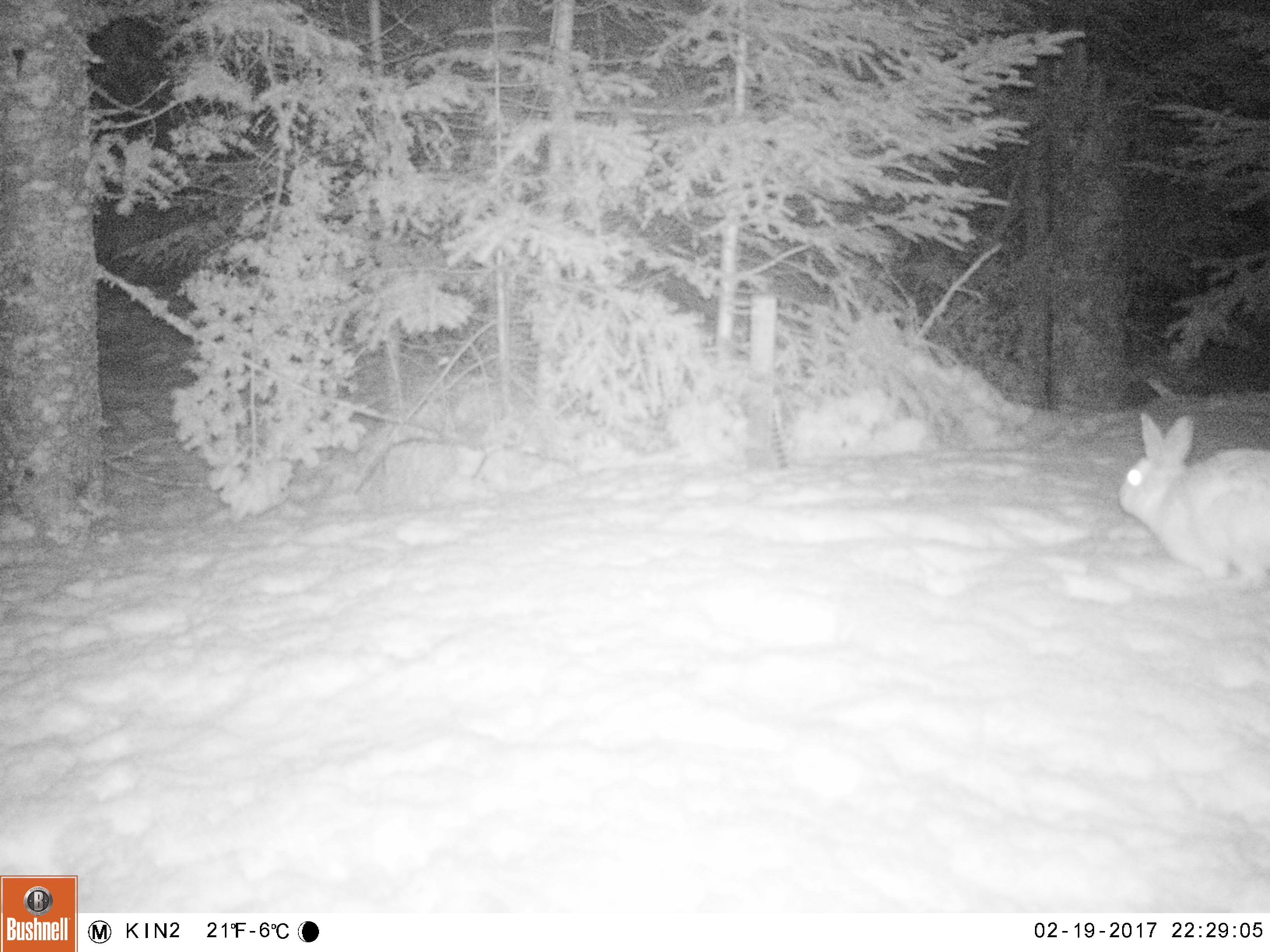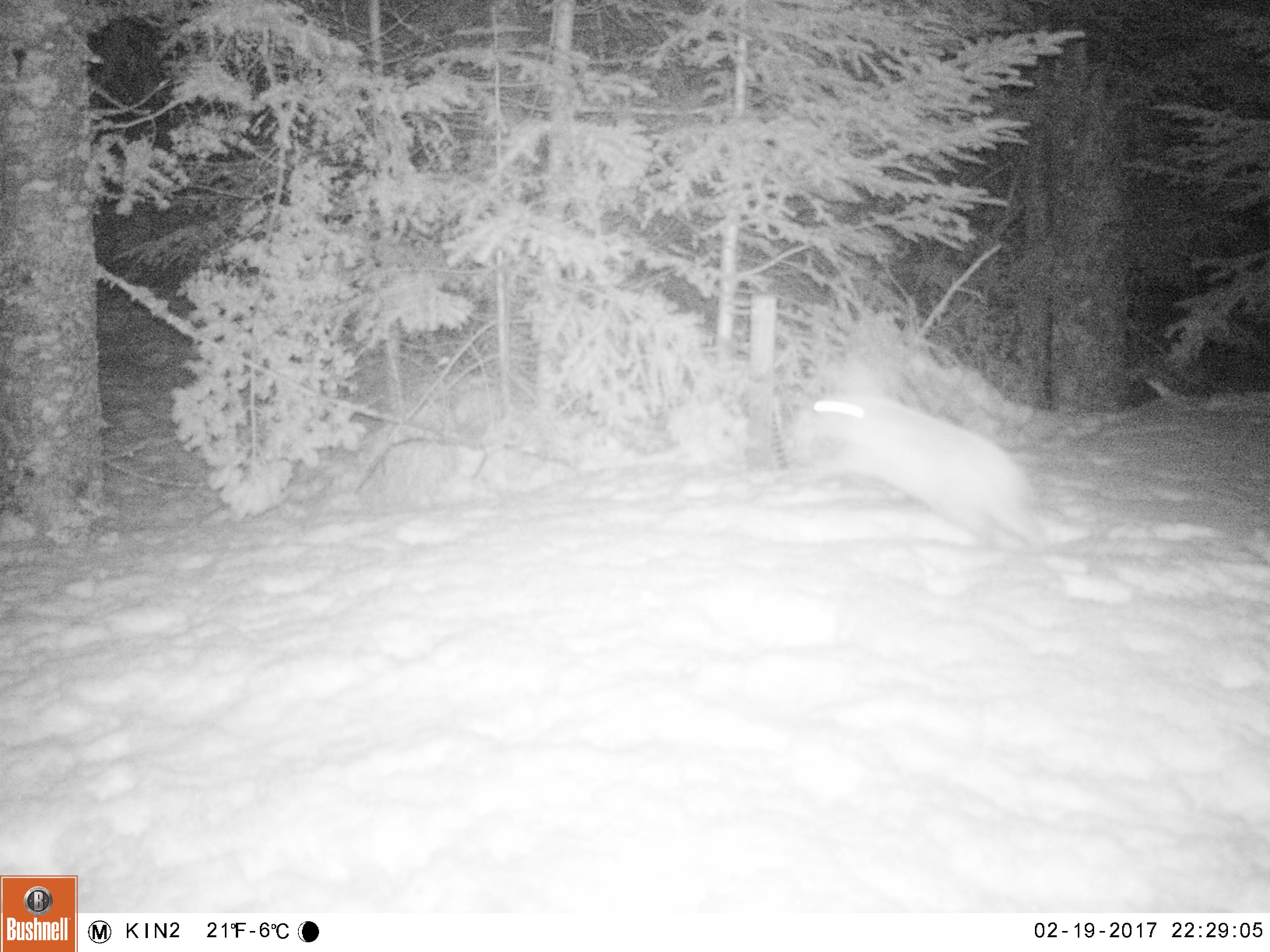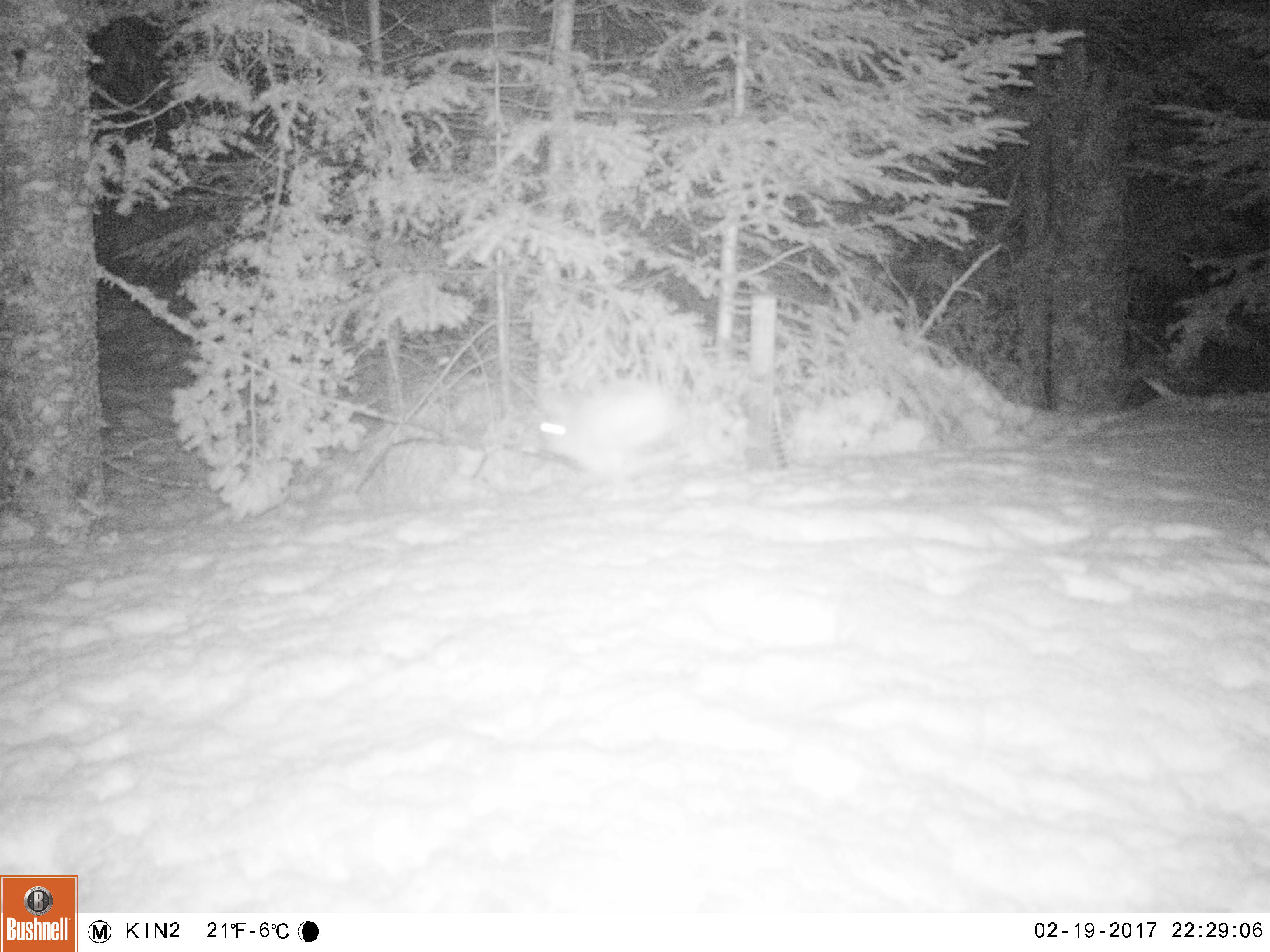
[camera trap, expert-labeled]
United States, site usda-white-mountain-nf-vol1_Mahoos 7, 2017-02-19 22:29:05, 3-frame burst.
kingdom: Animalia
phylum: Chordata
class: Mammalia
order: Lagomorpha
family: Leporidae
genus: Lepus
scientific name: Lepus americanus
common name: snowshoe hare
Snowshoe hare (Lepus americanus).